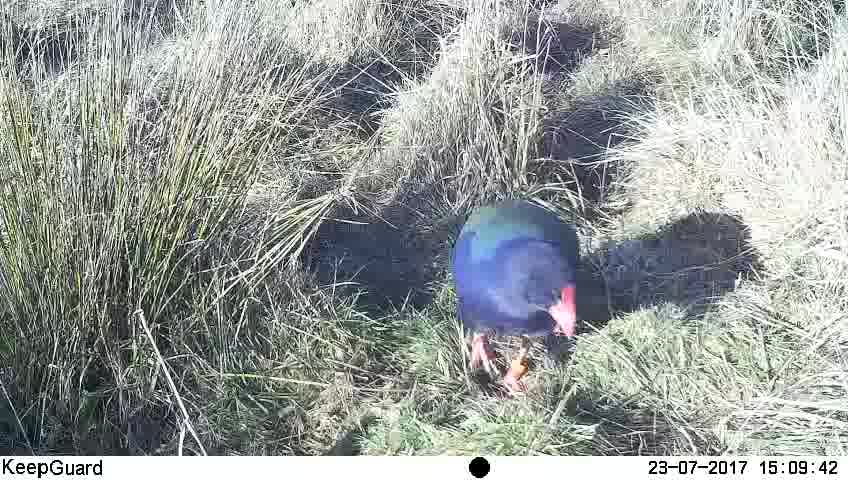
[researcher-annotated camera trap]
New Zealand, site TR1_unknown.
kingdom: Animalia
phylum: Chordata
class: Aves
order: Gruiformes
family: Rallidae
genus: Porphyrio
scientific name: Porphyrio mantelli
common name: takahe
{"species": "takahe (Porphyrio mantelli)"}